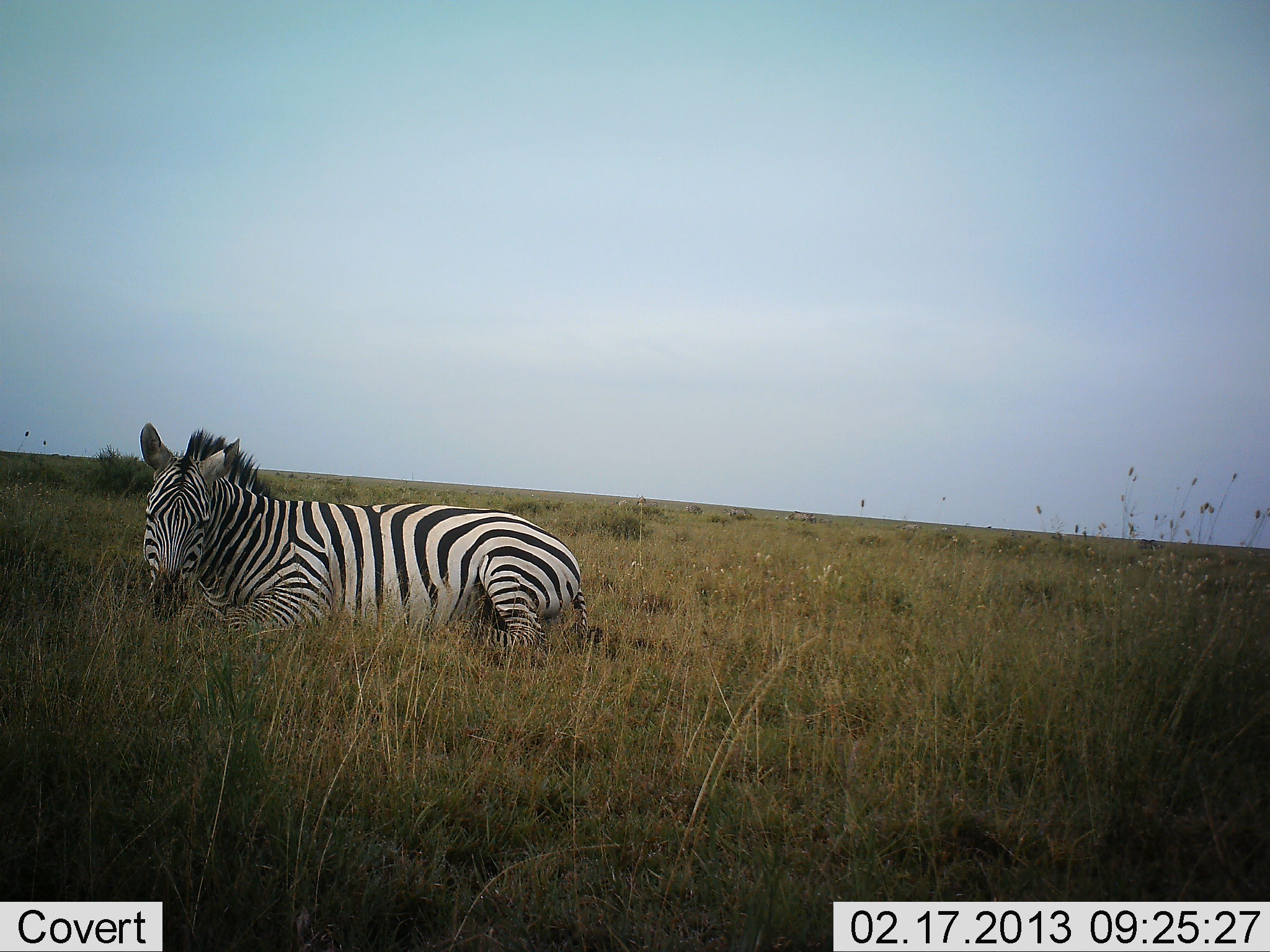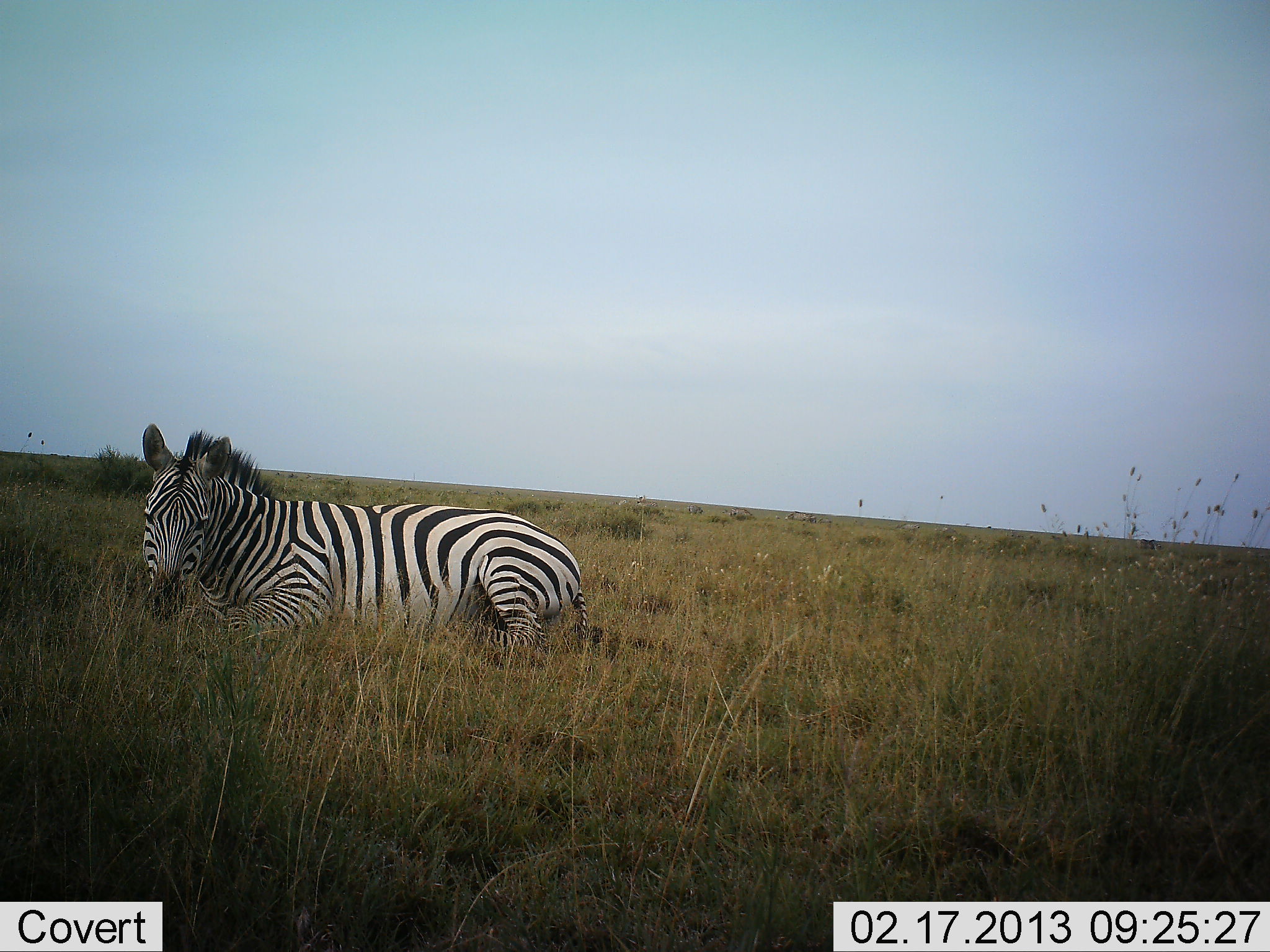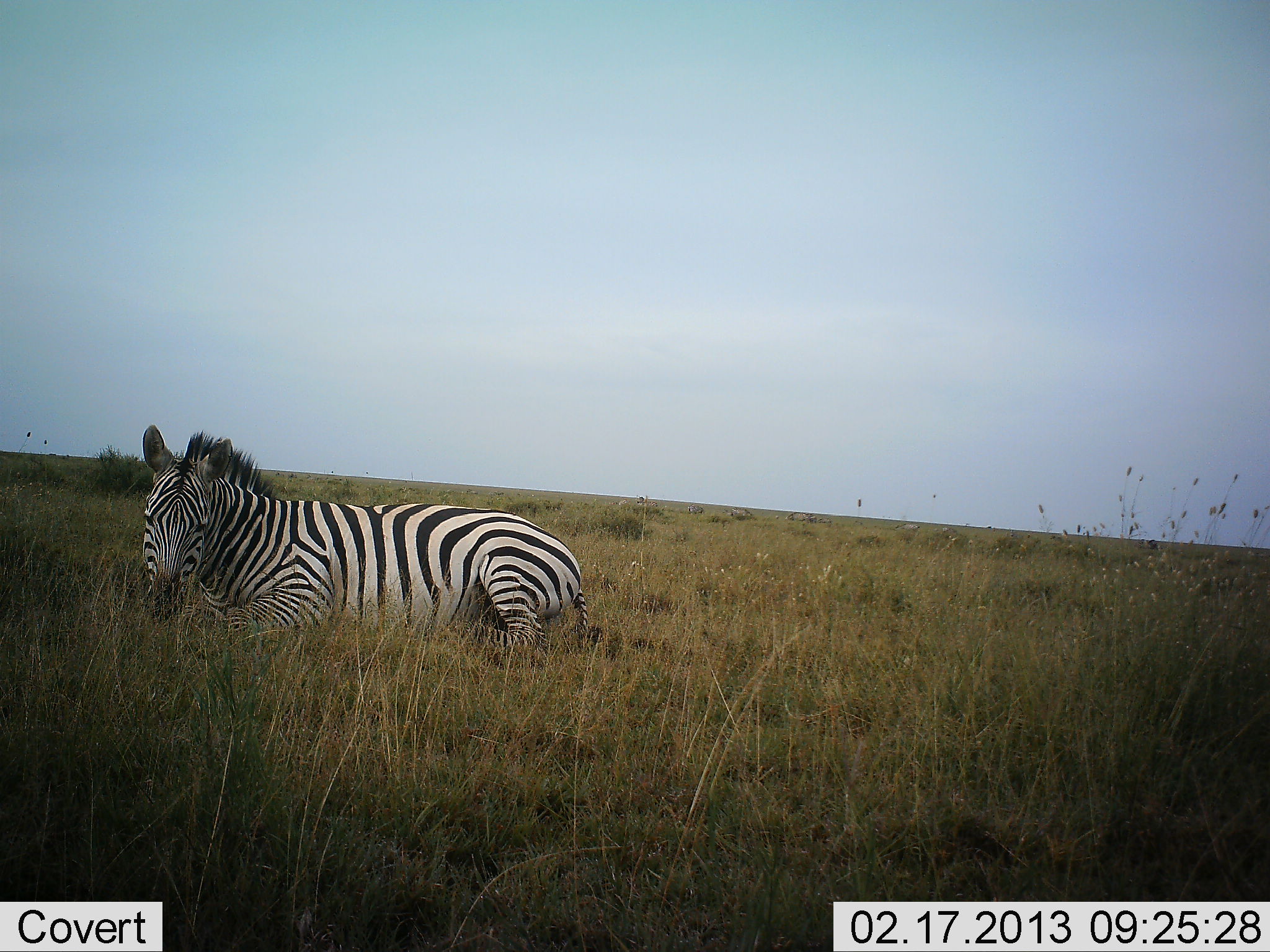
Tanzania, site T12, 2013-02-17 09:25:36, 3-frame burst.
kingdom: Animalia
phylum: Chordata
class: Mammalia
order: Perissodactyla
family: Equidae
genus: Equus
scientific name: Equus quagga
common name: plains zebra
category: zebra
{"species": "zebra (plains zebra) (Equus quagga)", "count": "1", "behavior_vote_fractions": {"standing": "0%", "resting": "100%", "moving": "0%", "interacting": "0%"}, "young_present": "0%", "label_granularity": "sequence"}